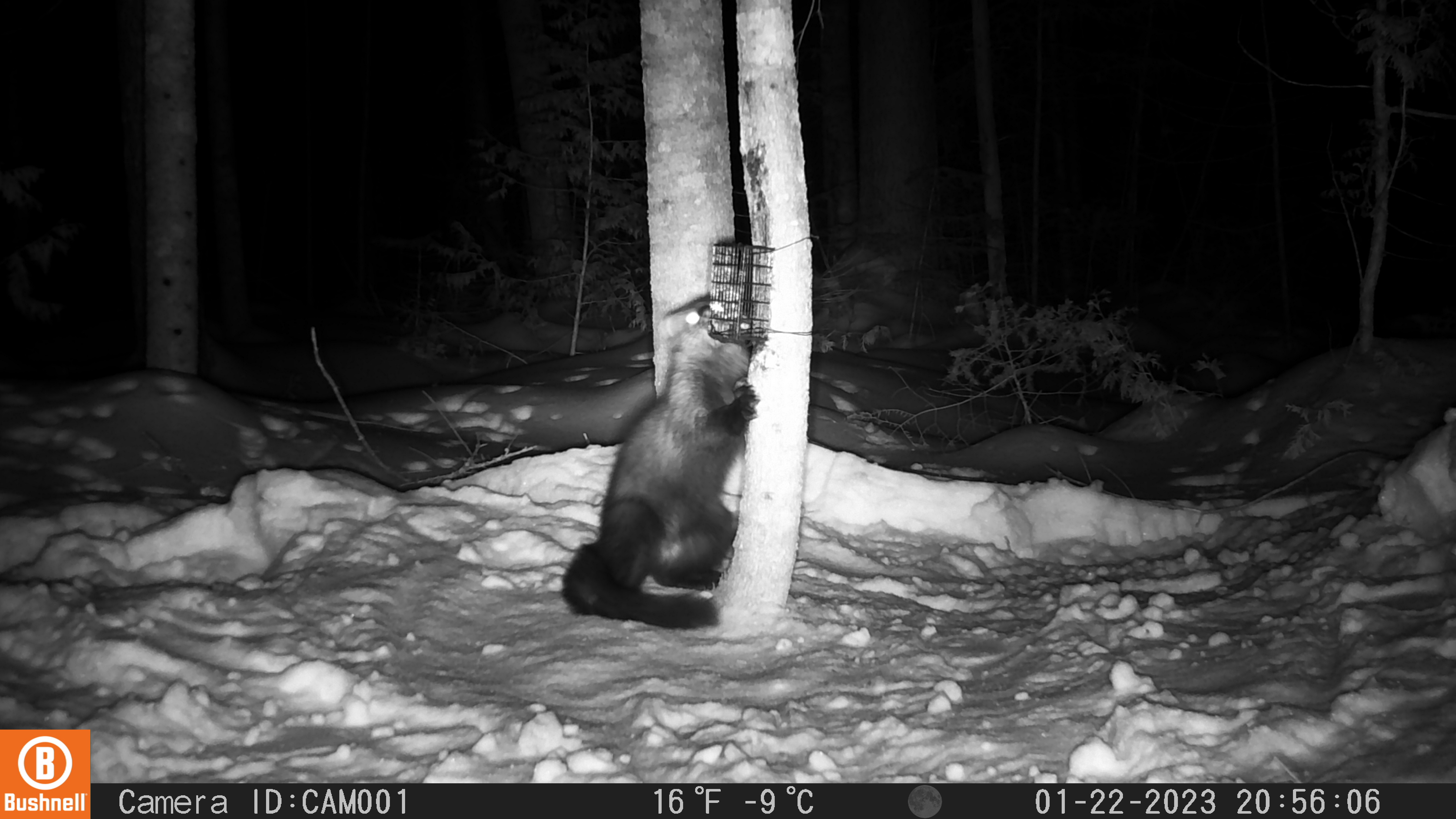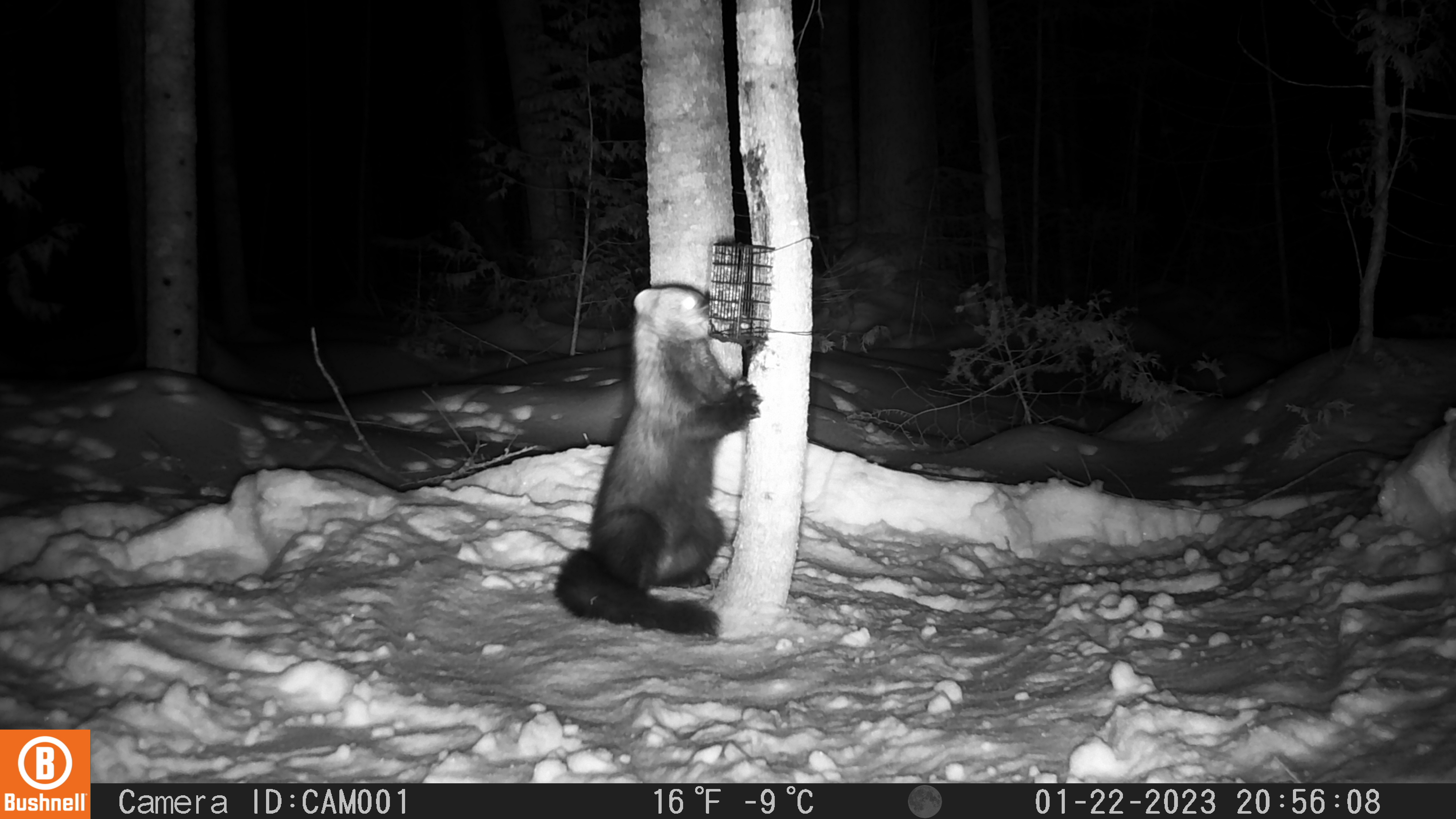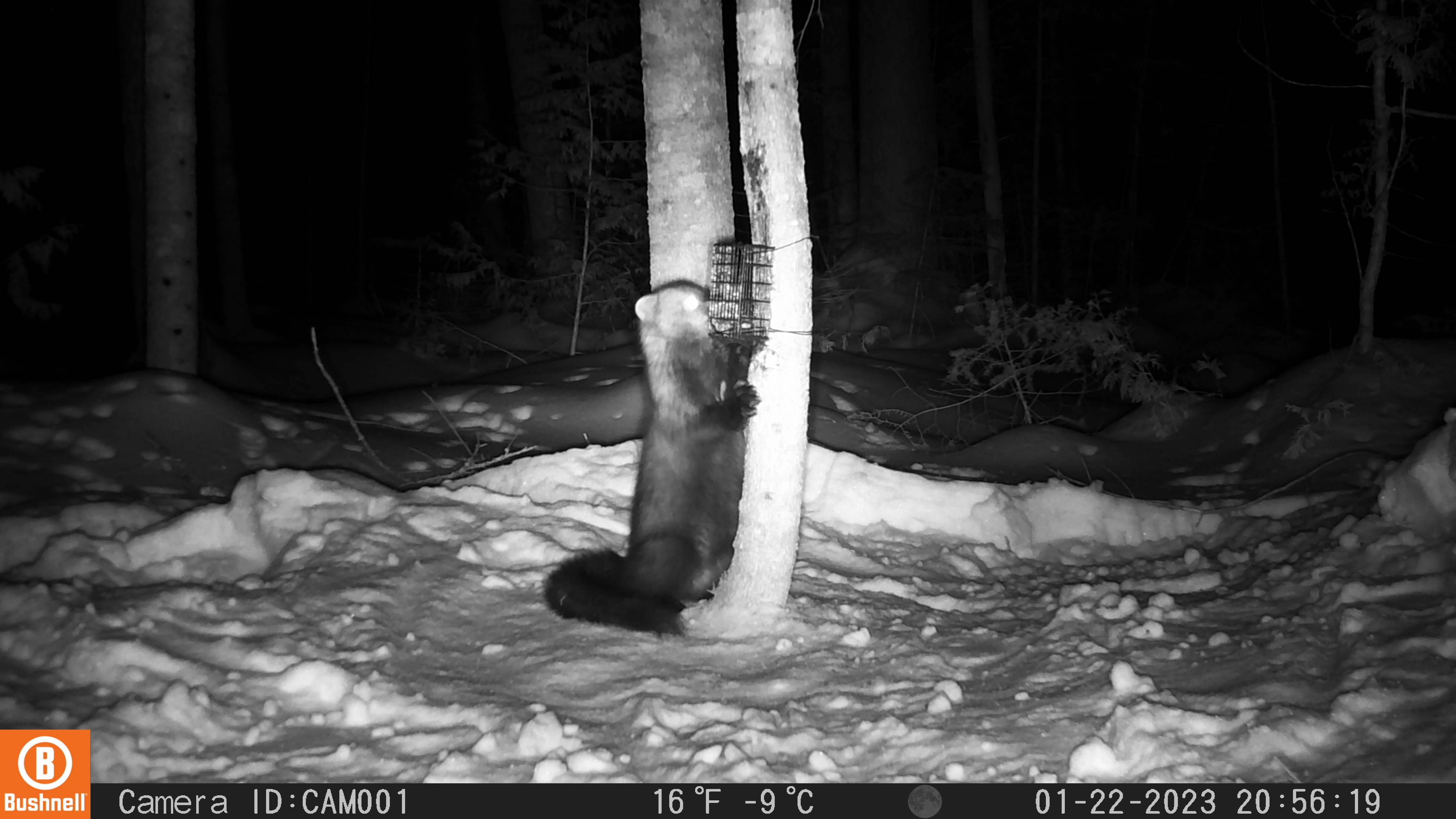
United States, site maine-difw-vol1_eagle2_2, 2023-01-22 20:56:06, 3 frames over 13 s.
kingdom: Animalia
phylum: Chordata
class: Mammalia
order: Carnivora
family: Mustelidae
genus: Pekania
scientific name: Pekania pennanti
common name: fisher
Fisher (Pekania pennanti).